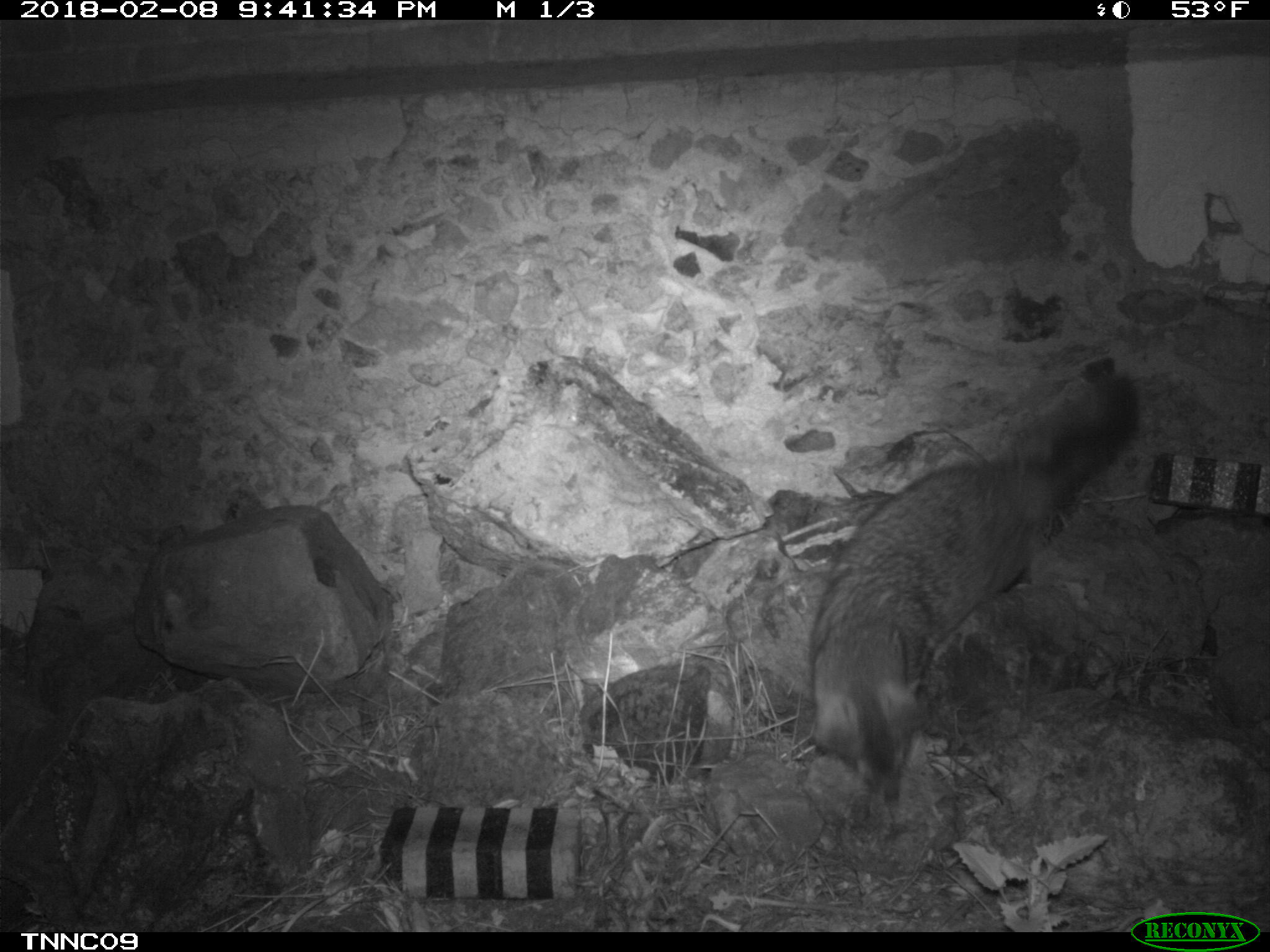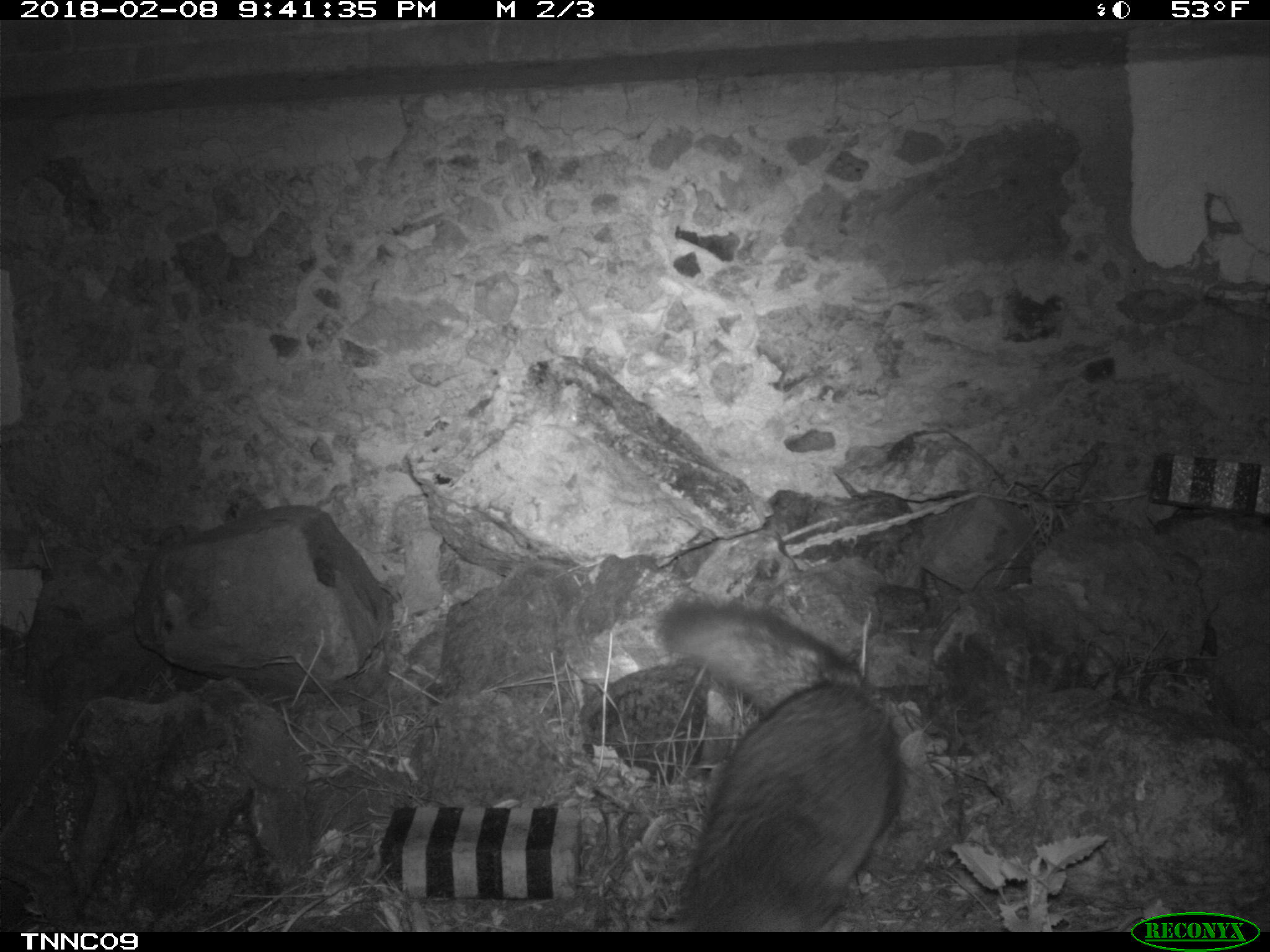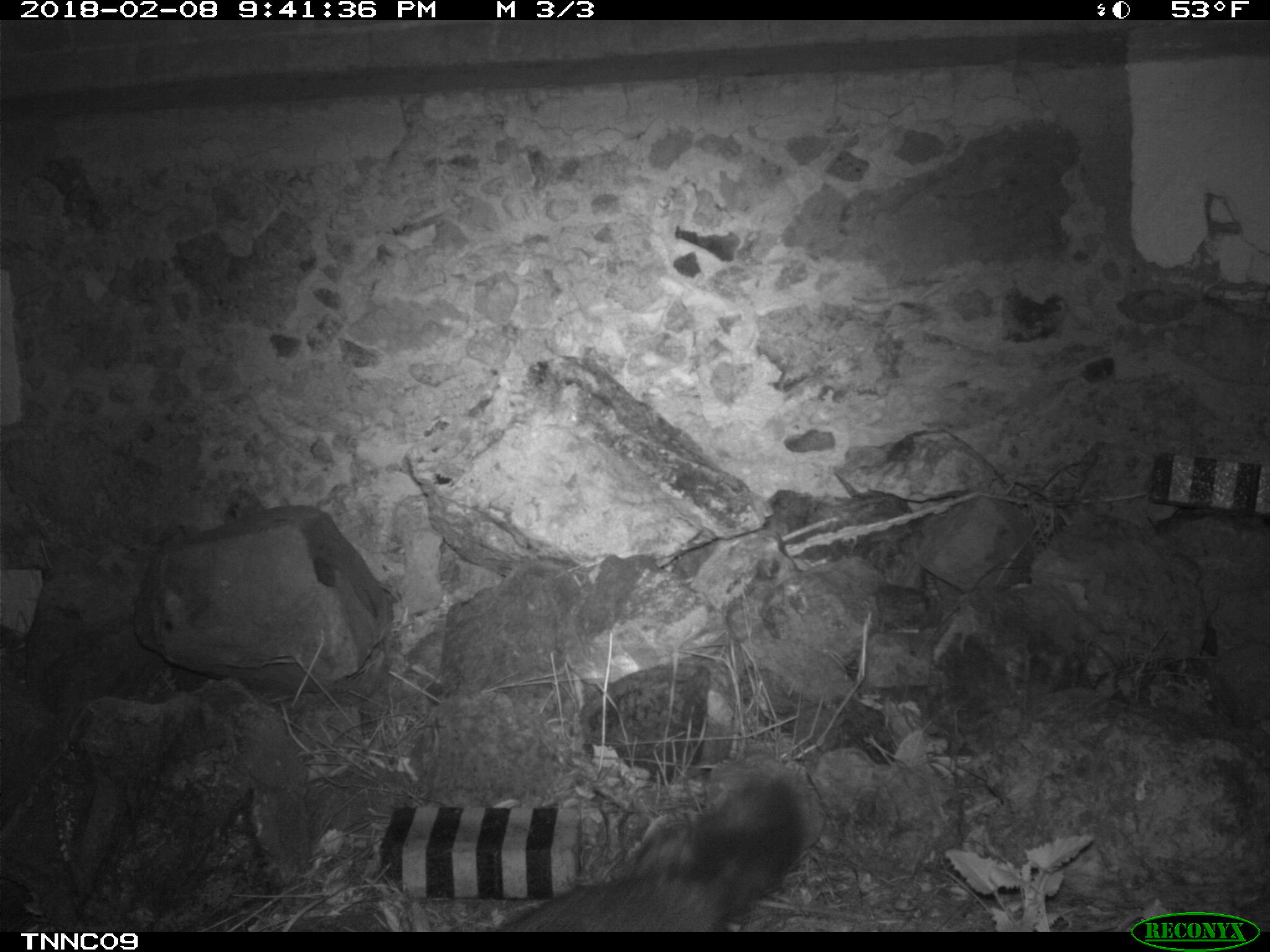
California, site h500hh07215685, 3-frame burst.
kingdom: Animalia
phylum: Chordata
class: Mammalia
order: Carnivora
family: Canidae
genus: Urocyon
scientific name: Urocyon littoralis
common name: island fox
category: fox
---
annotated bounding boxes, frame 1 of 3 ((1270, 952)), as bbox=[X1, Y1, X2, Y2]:
fox: bbox=[809, 371, 1138, 808]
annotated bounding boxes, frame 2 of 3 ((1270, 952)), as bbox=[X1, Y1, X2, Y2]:
fox: bbox=[659, 597, 902, 932]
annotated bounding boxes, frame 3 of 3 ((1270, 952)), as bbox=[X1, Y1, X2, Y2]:
fox: bbox=[488, 772, 812, 933]